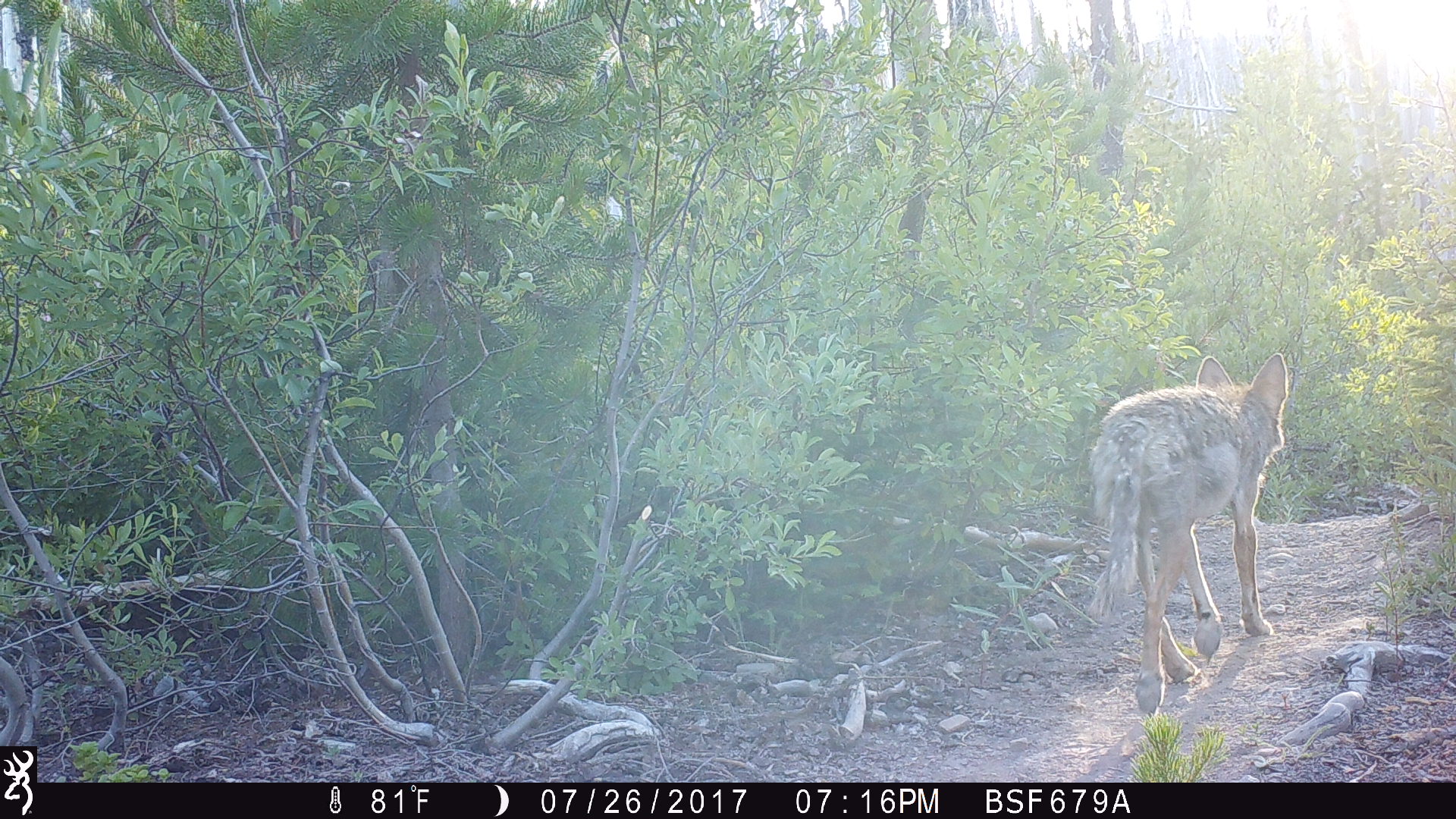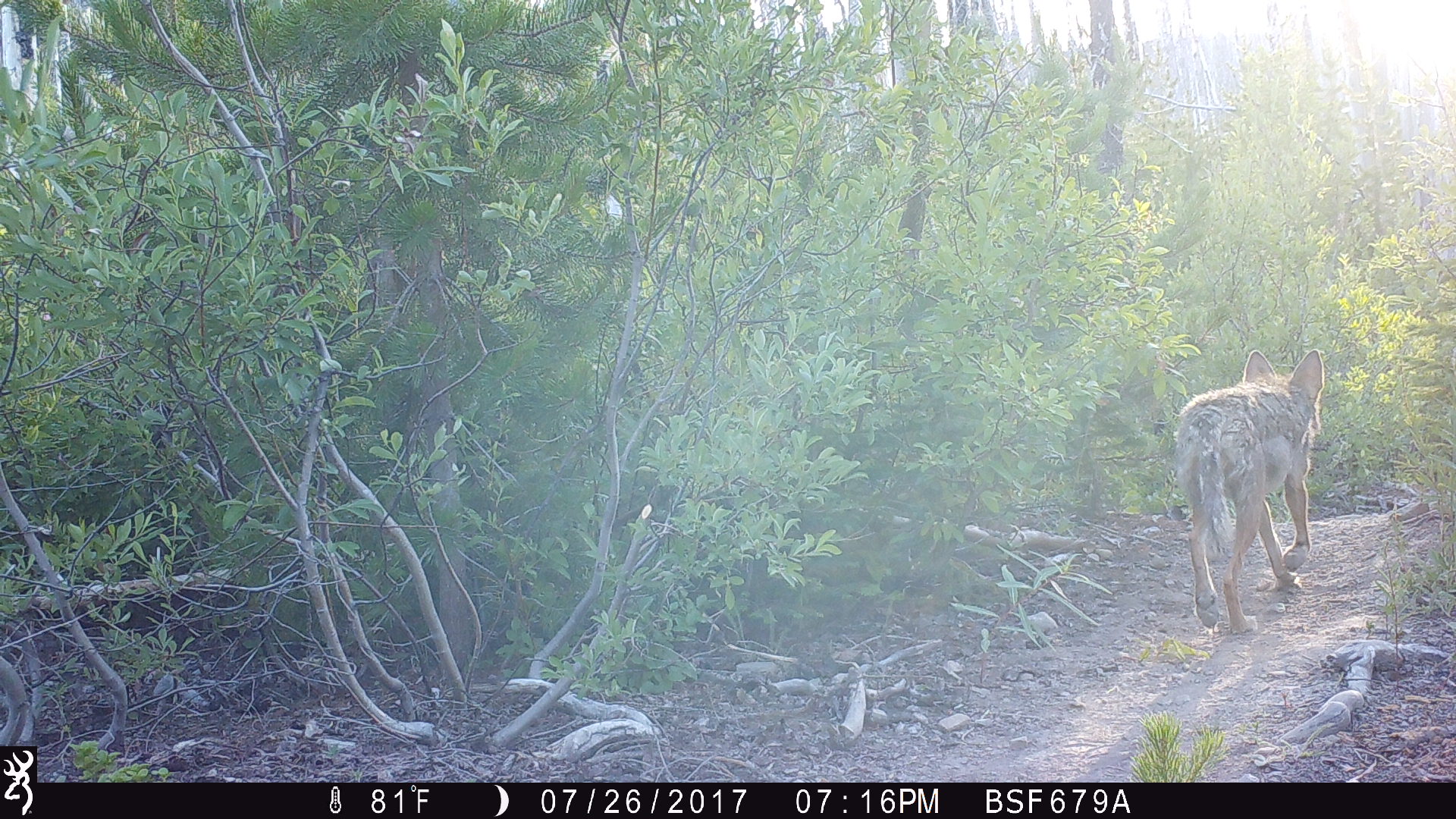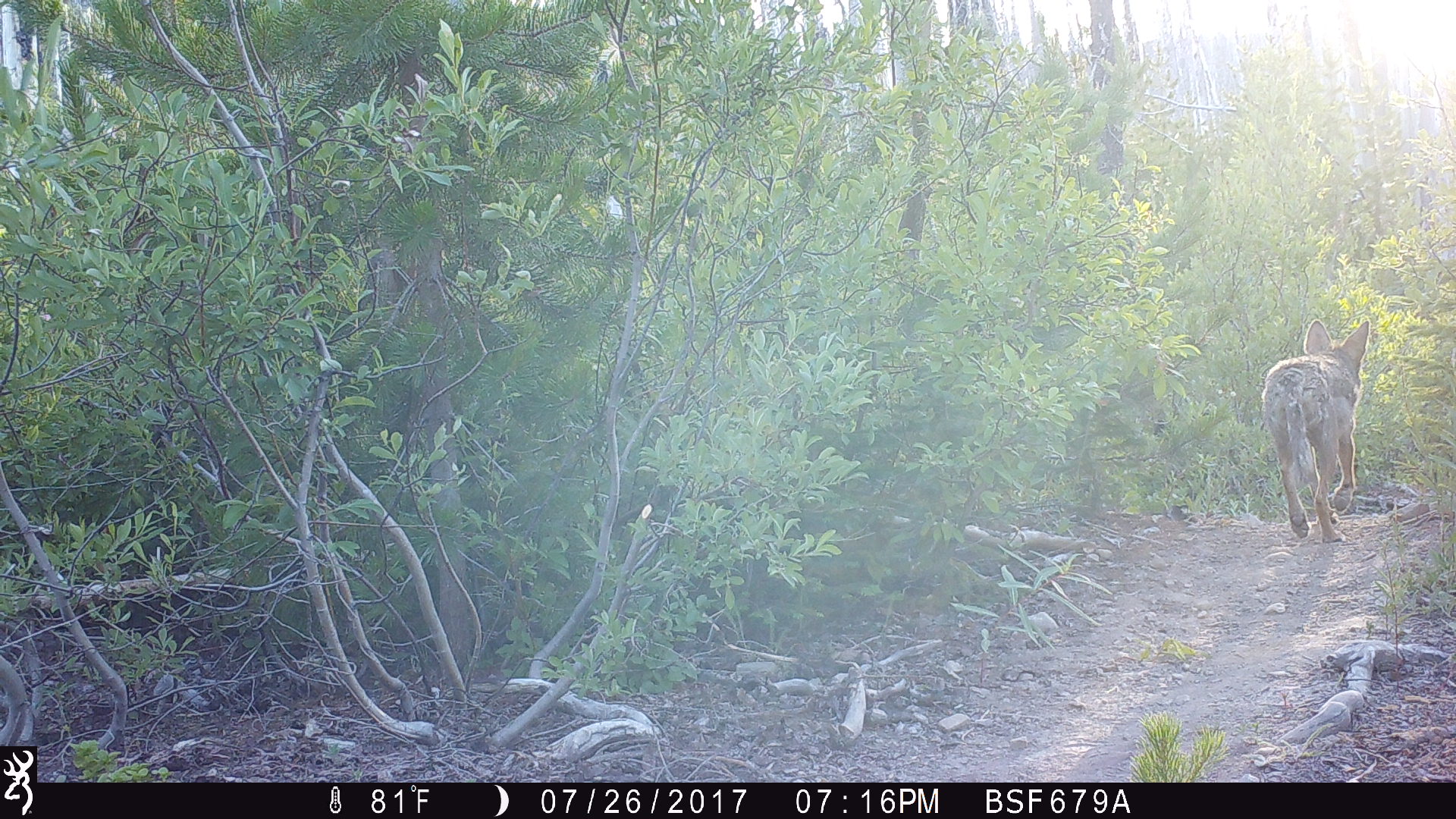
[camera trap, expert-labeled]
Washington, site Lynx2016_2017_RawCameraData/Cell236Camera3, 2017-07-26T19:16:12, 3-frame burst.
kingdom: Animalia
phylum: Chordata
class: Mammalia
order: Carnivora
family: Canidae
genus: Canis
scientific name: Canis latrans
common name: coyote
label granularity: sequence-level